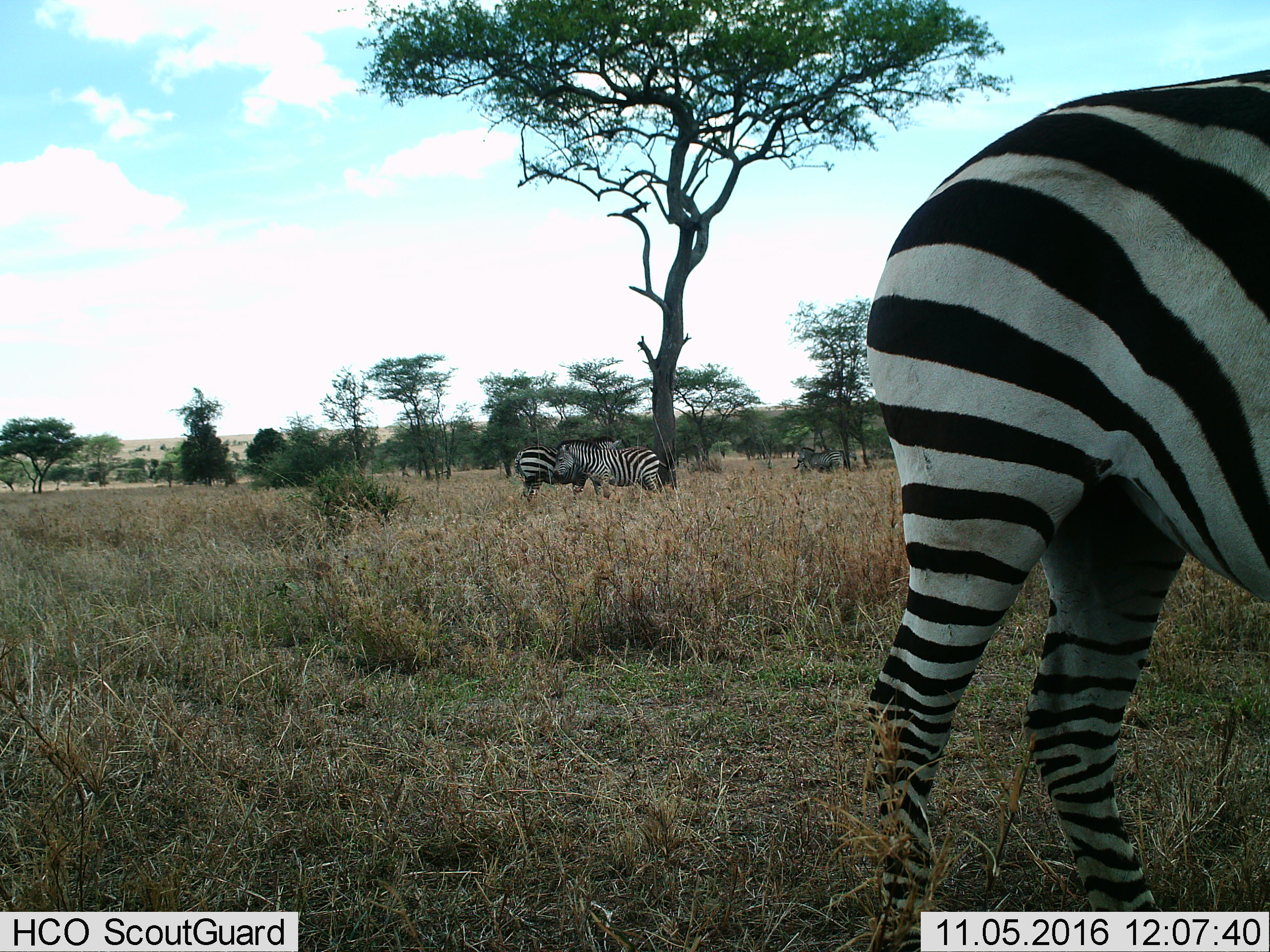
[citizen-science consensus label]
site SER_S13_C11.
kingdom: Animalia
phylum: Chordata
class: Mammalia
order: Perissodactyla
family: Equidae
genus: Equus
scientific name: Equus quagga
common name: plains zebra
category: zebraplains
Zebraplains (plains zebra) (Equus quagga), count 5. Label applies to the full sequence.